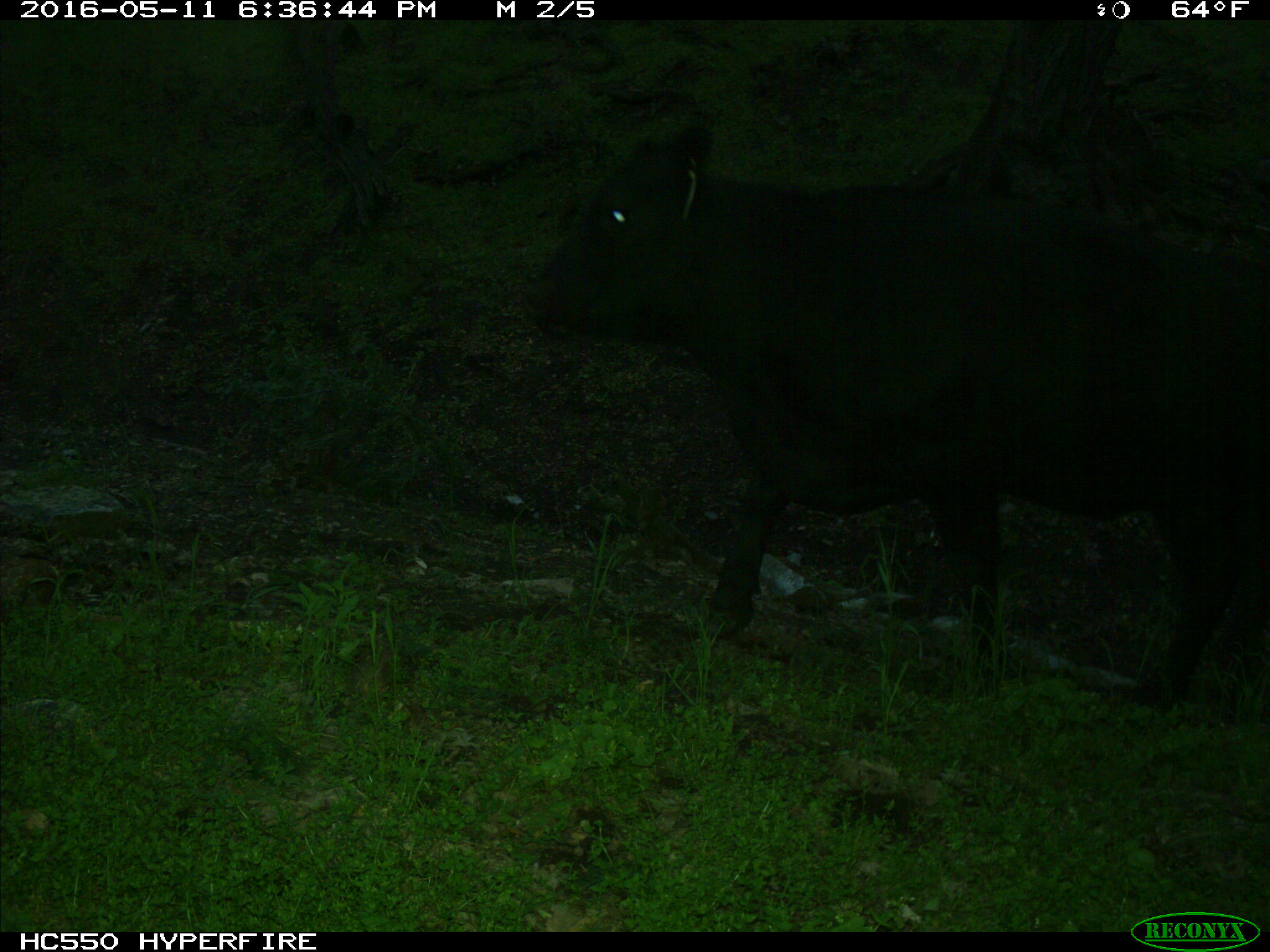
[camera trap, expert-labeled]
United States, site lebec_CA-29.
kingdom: Animalia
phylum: Chordata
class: Mammalia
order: Artiodactyla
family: Bovidae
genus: Bos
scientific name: Bos taurus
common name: domestic cow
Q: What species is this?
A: Bos taurus (domestic cow).